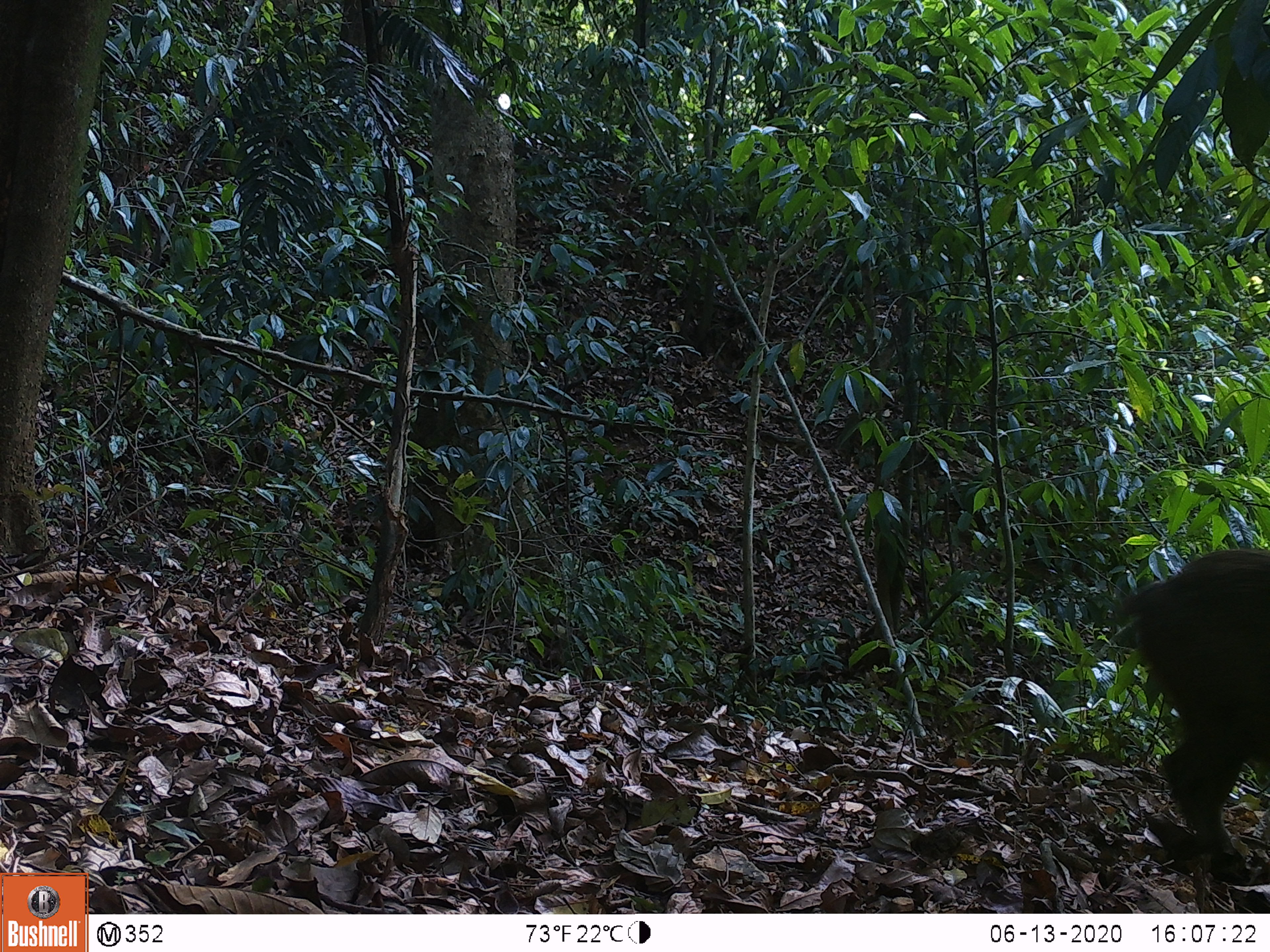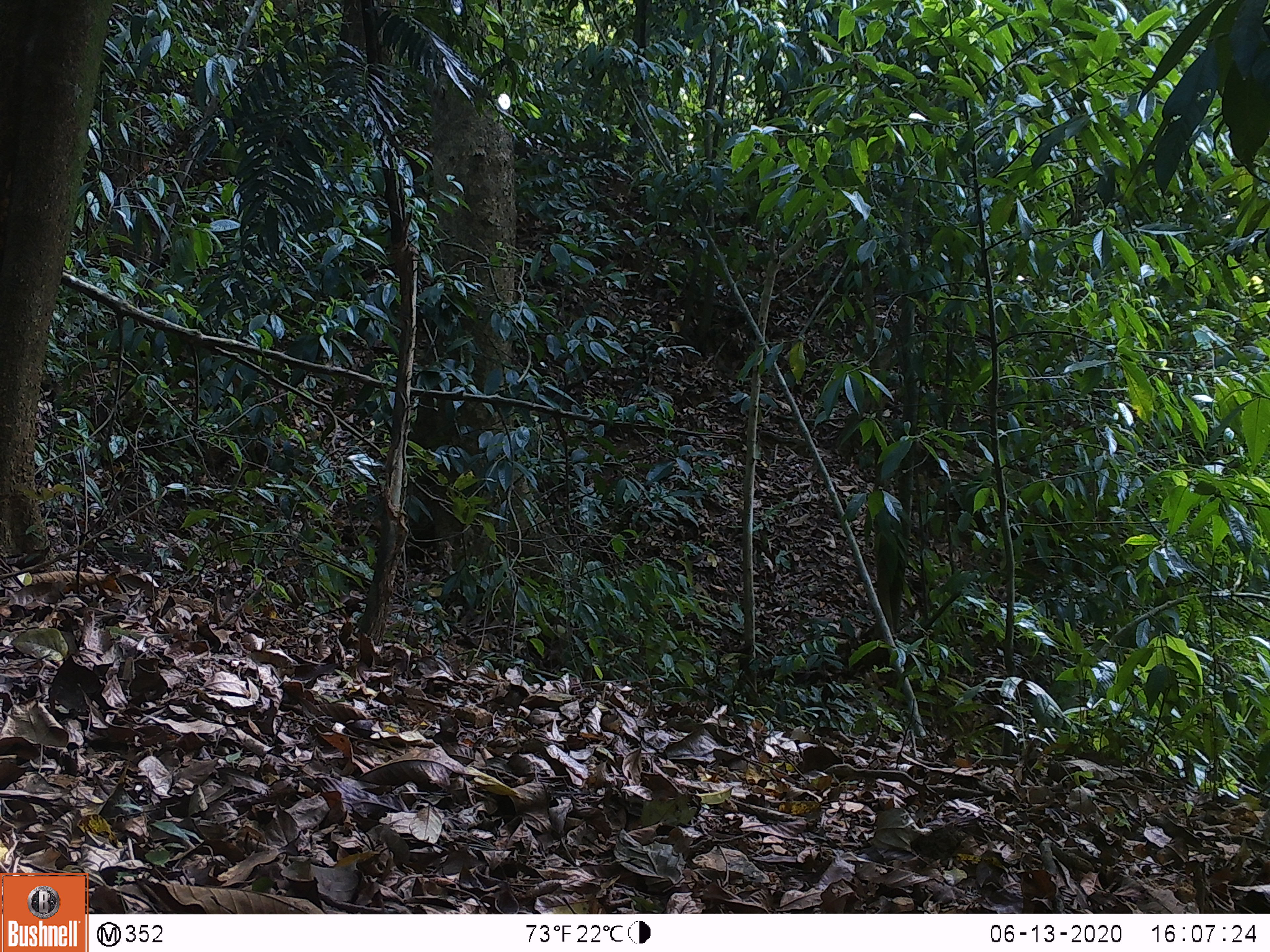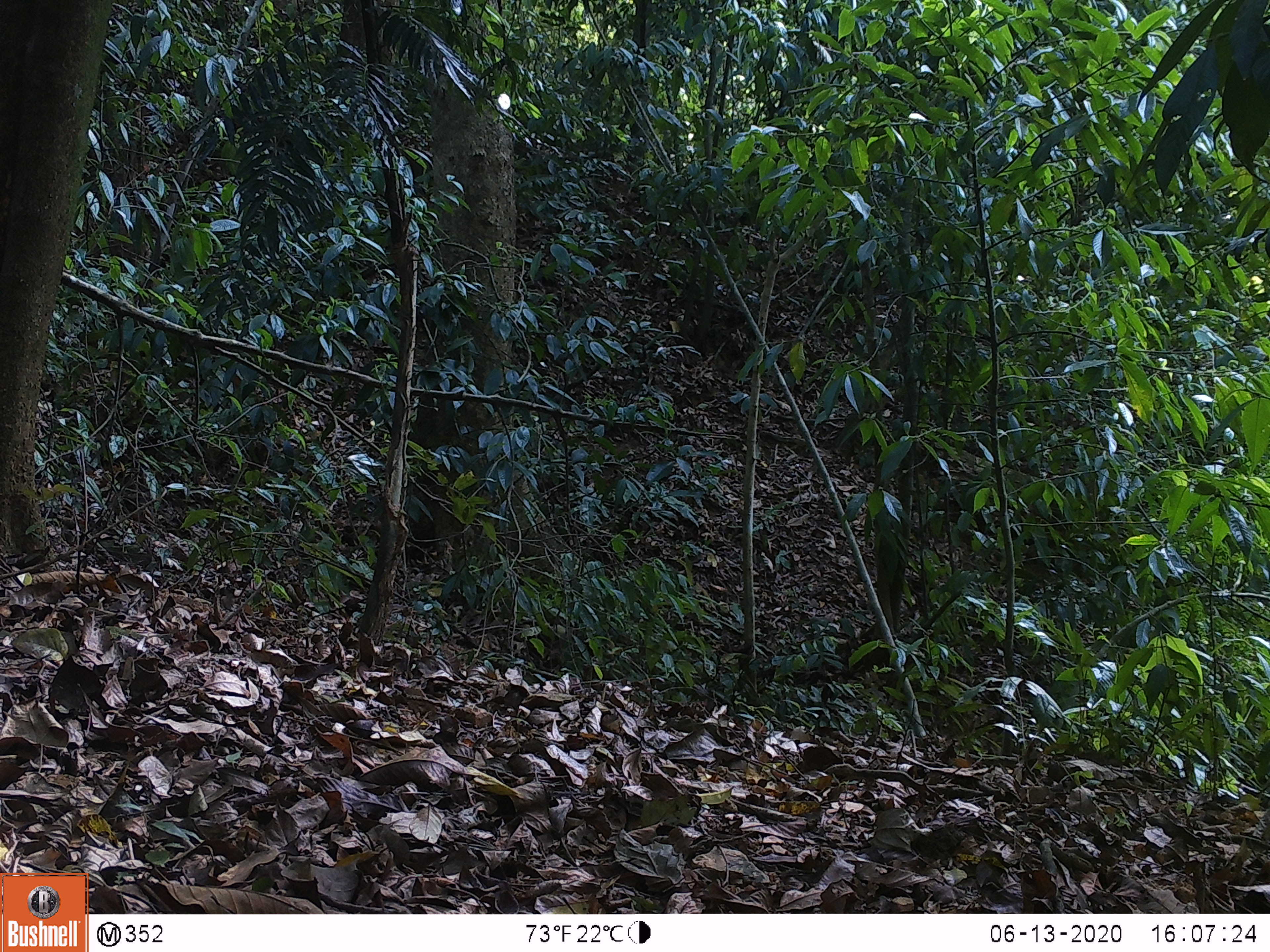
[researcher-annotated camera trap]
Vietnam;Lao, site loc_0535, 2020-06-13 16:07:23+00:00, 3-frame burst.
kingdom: Animalia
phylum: Chordata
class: Mammalia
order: Artiodactyla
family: Suidae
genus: Sus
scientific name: Sus scrofa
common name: eurasian wild pig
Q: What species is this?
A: Eurasian wild pig (Sus scrofa).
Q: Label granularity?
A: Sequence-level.